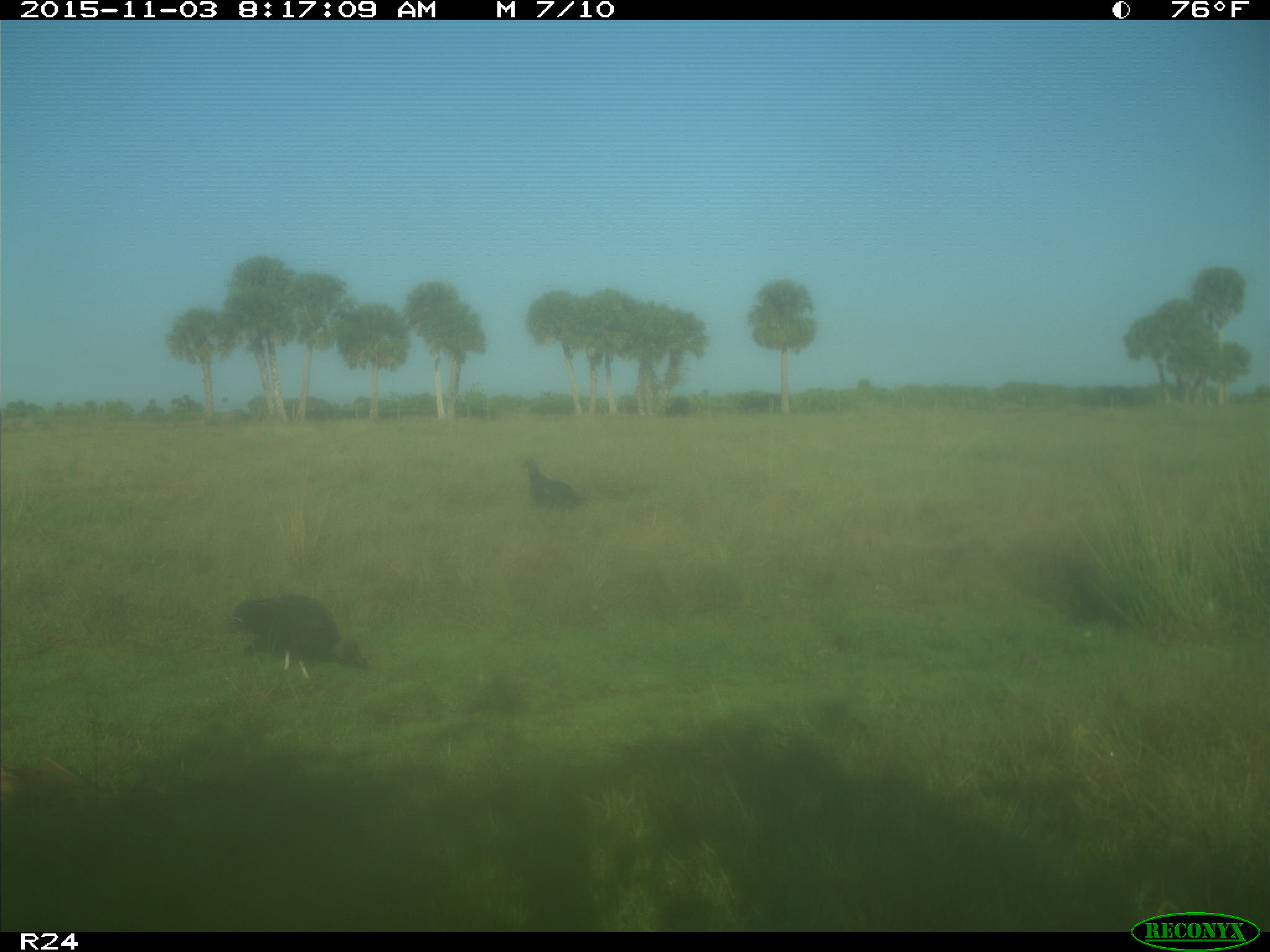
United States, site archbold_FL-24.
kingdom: Animalia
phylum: Chordata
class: Aves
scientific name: Aves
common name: birds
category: unidentified bird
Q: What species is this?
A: Unidentified bird (birds) (Aves).